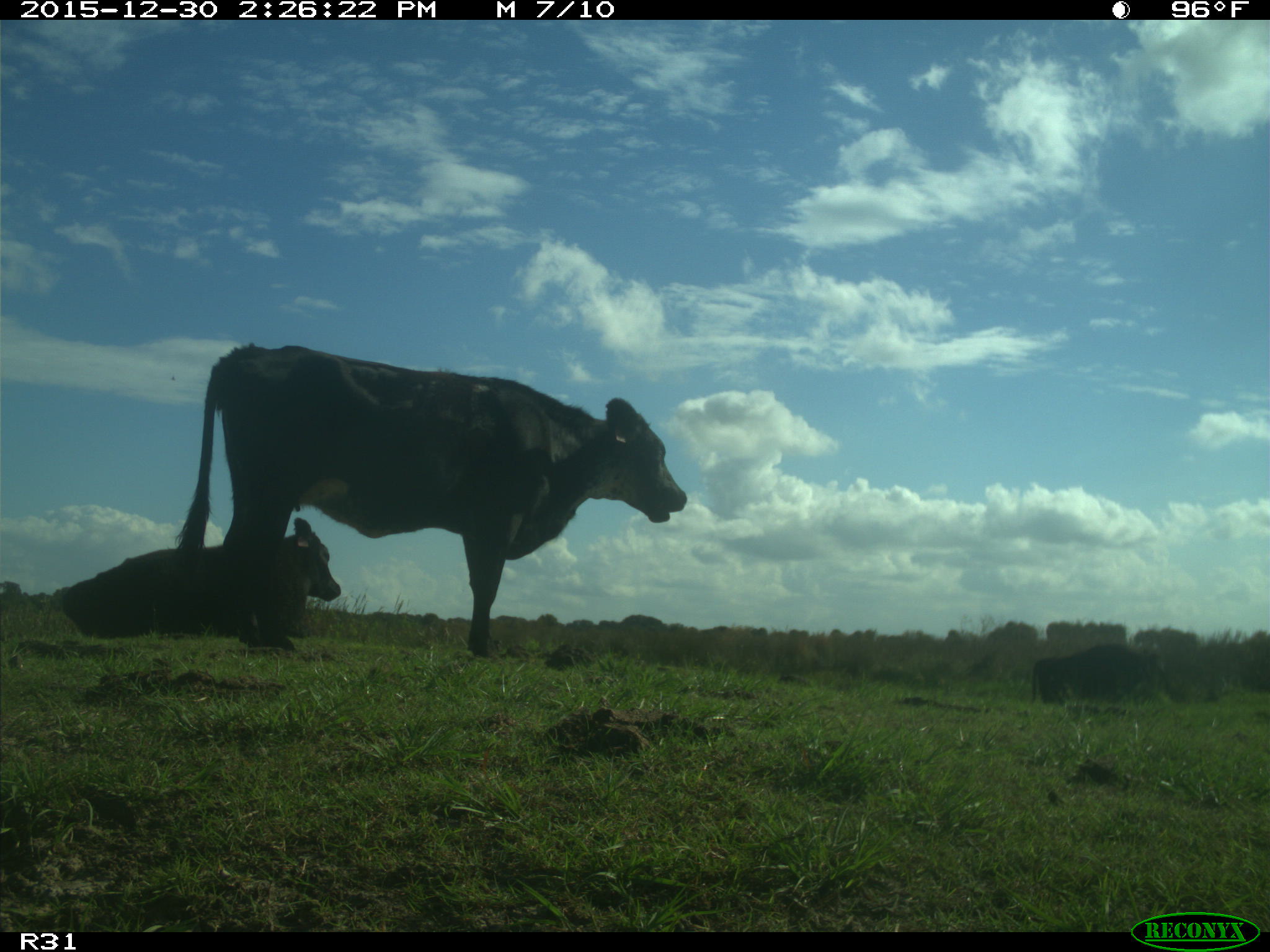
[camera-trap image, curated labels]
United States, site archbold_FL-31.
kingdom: Animalia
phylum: Chordata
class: Mammalia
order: Artiodactyla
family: Bovidae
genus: Bos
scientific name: Bos taurus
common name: domestic cow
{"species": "Bos taurus (domestic cow)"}